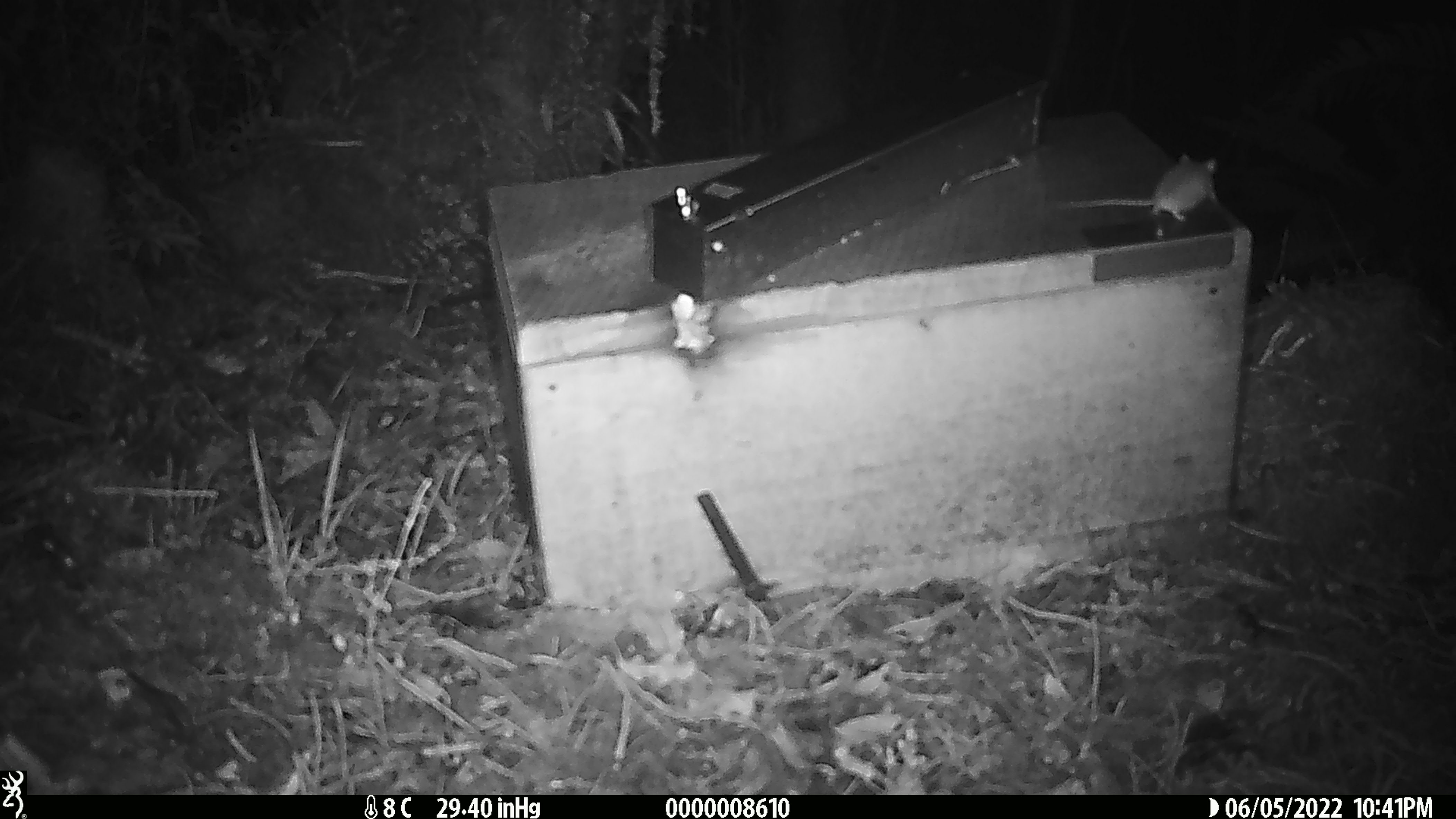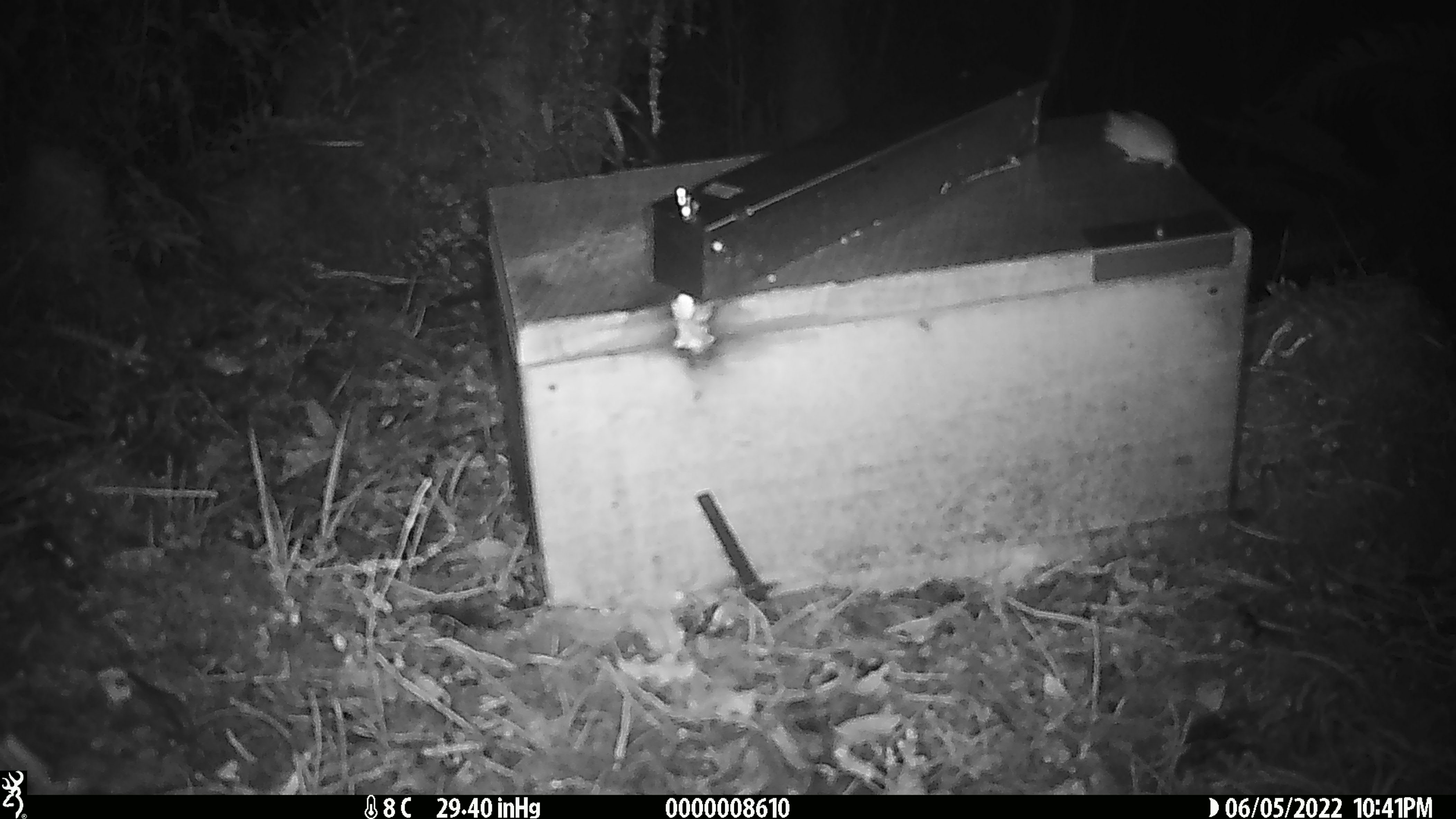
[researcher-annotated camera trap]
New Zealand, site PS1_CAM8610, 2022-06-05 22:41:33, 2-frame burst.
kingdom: Animalia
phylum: Chordata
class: Mammalia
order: Rodentia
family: Muridae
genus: Mus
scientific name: Mus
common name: mouse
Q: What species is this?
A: Mouse (Mus).